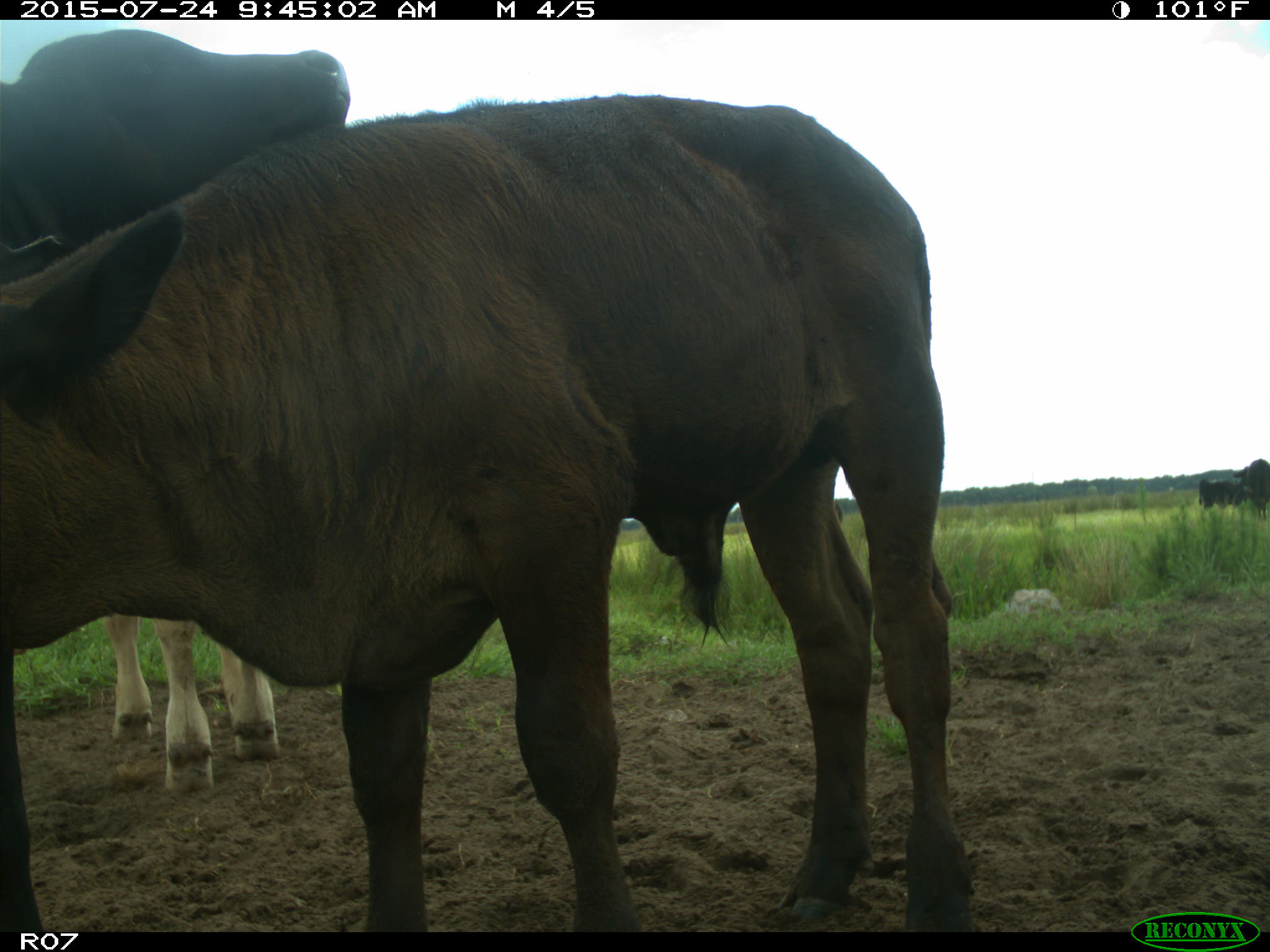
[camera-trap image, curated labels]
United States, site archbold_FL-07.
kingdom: Animalia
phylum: Chordata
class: Mammalia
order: Artiodactyla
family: Bovidae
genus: Bos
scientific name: Bos taurus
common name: domestic cow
Bos taurus (domestic cow).